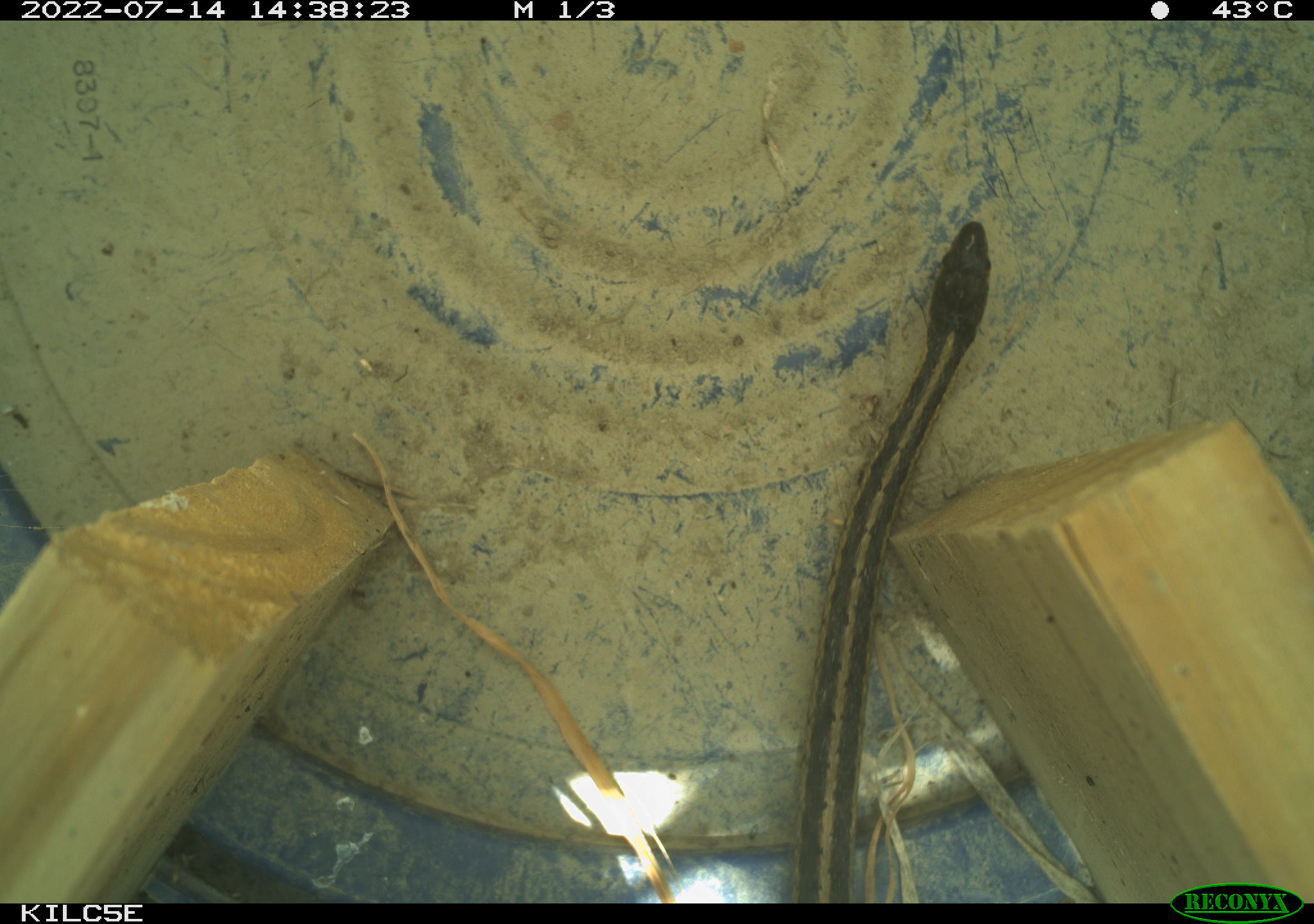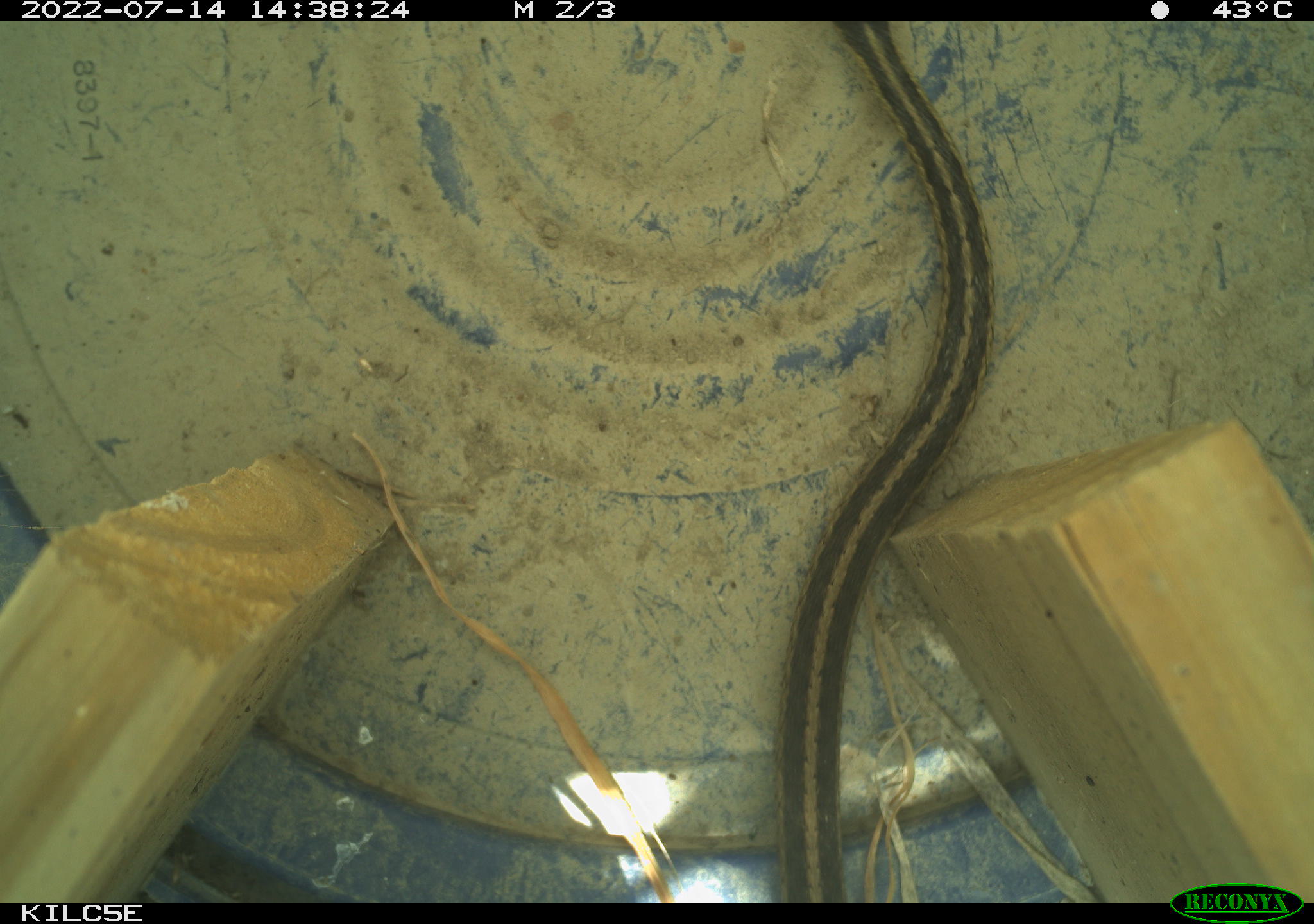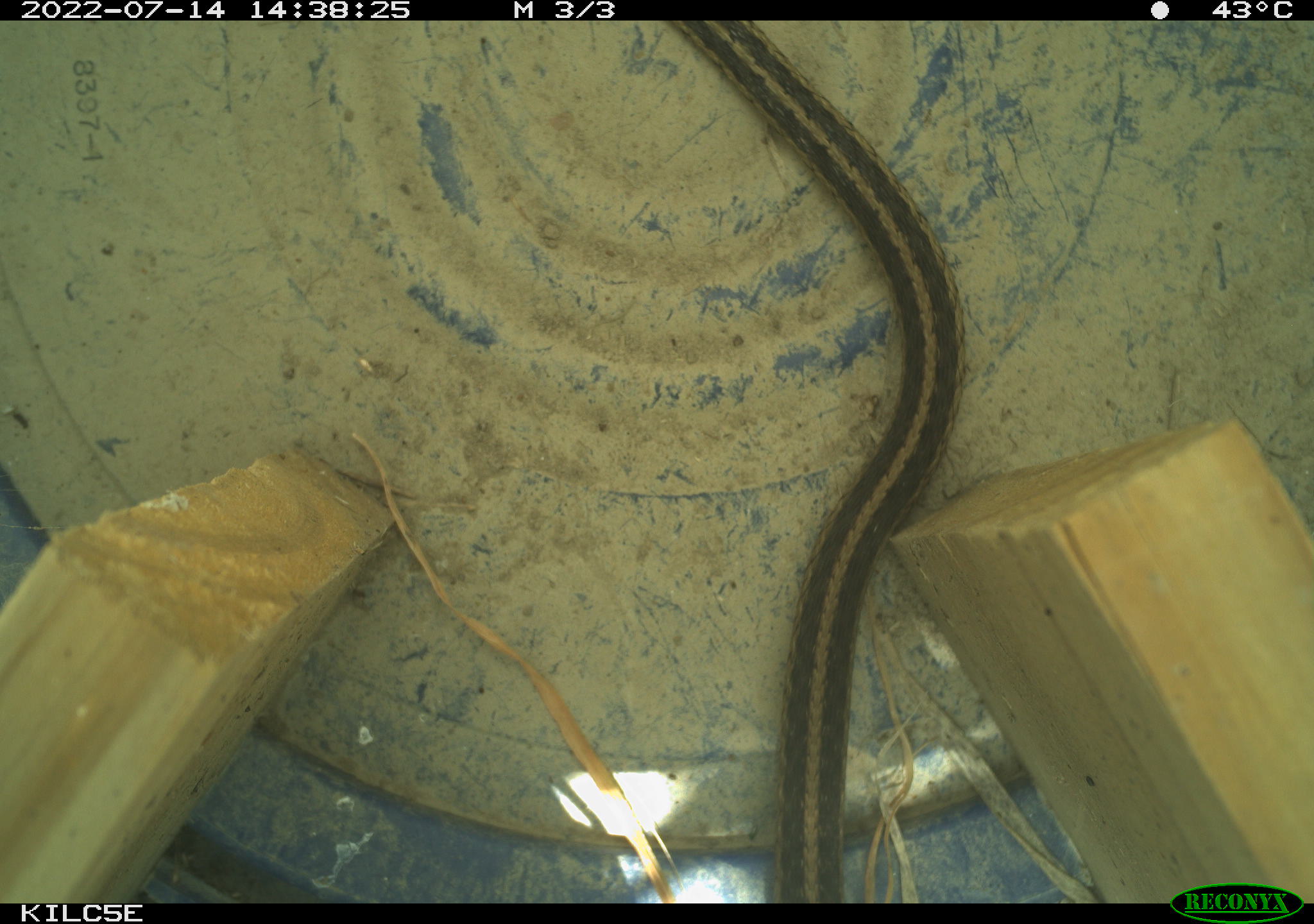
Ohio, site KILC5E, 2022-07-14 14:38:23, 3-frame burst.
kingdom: Animalia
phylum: Chordata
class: Reptilia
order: Squamata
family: Colubridae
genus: Thamnophis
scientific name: Thamnophis sirtalis sirtalis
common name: eastern gartersnake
Eastern gartersnake (Thamnophis sirtalis sirtalis).